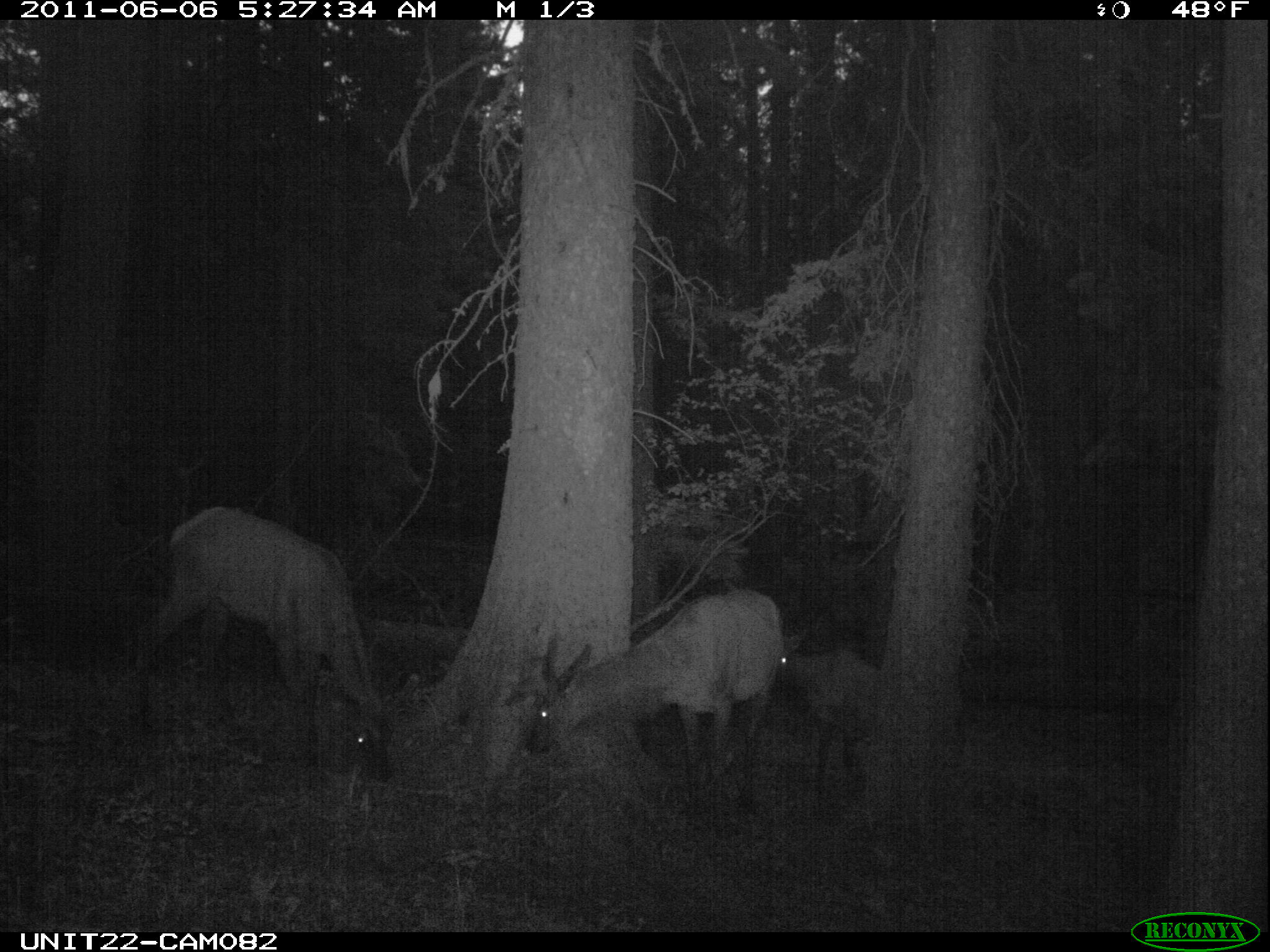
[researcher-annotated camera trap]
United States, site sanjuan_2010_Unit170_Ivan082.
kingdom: Animalia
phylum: Chordata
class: Mammalia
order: Artiodactyla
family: Cervidae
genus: Cervus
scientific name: Cervus elaphus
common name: red deer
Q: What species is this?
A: Cervus elaphus (red deer).